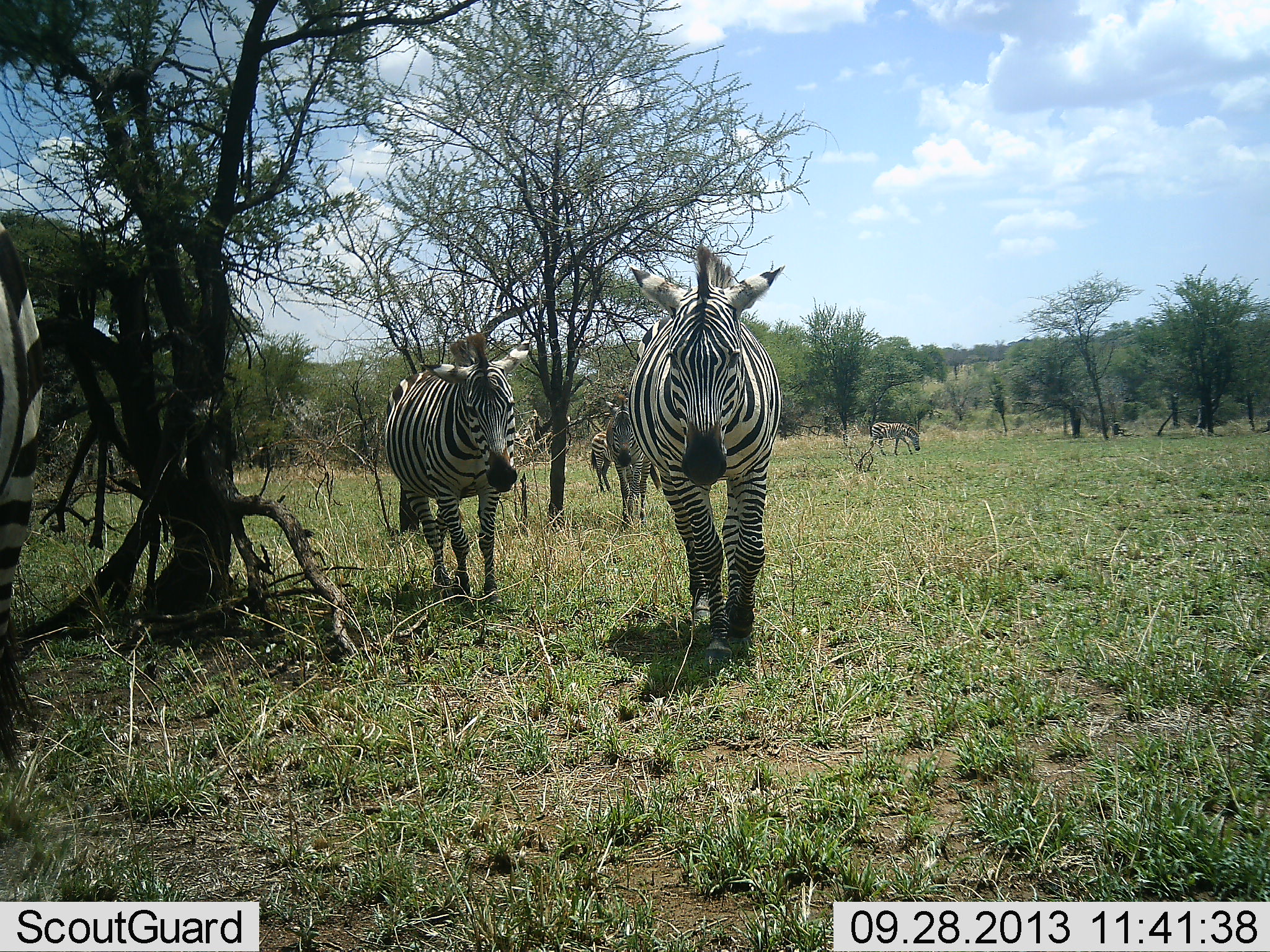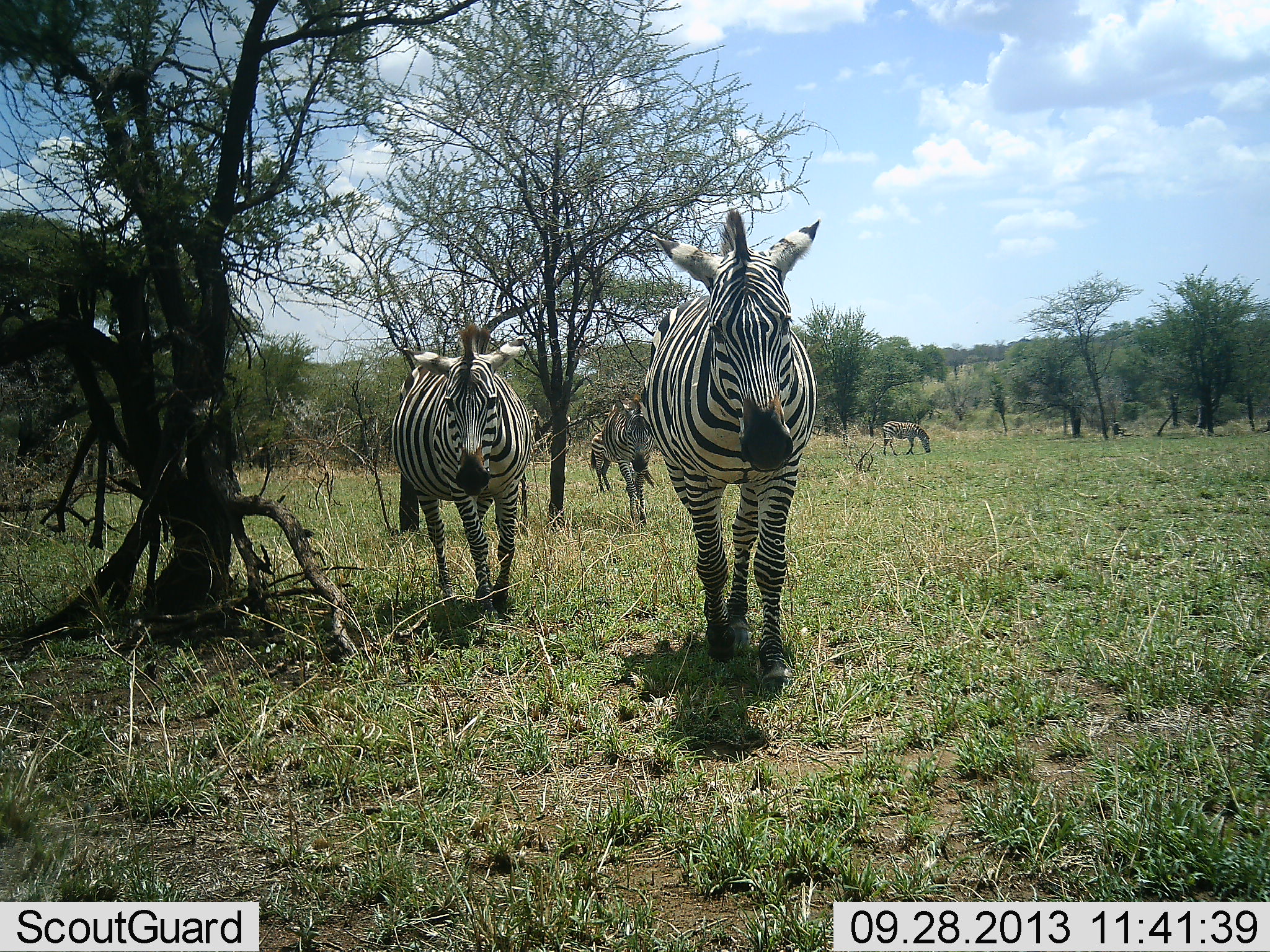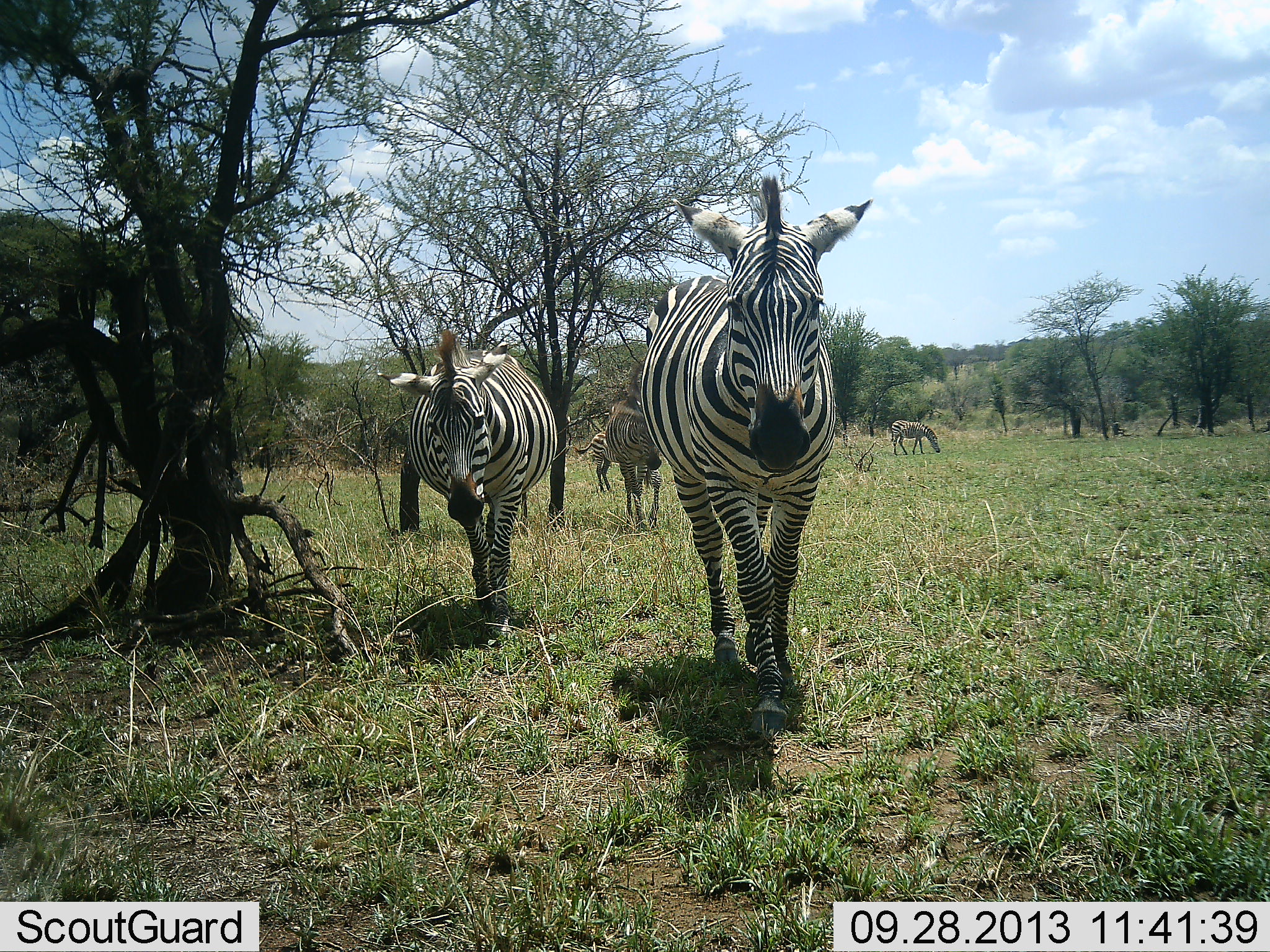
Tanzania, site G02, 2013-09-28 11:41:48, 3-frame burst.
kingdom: Animalia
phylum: Chordata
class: Mammalia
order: Perissodactyla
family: Equidae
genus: Equus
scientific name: Equus quagga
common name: plains zebra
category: zebra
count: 6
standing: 30%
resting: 0%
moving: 90%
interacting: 0%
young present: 0%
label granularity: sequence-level